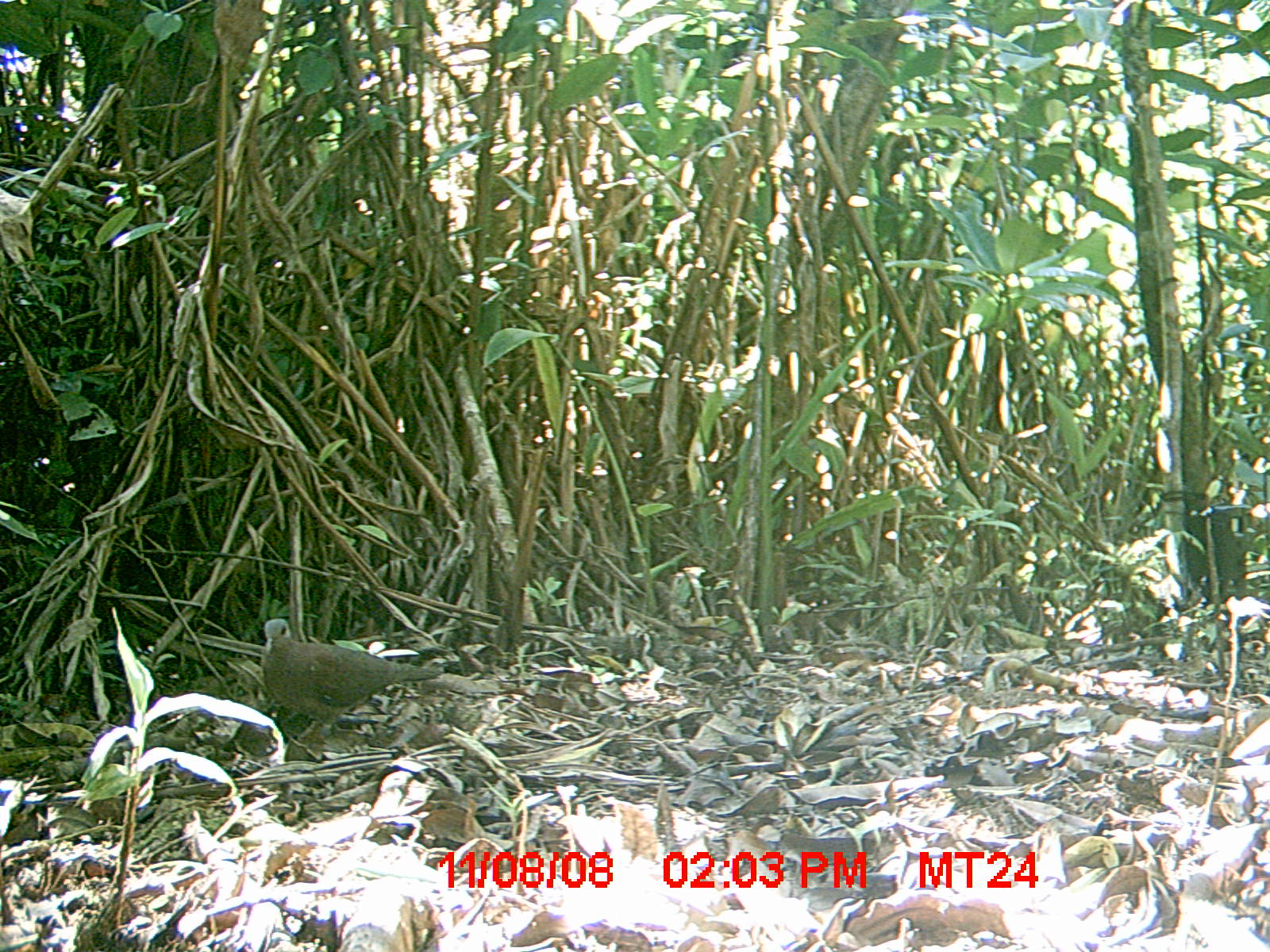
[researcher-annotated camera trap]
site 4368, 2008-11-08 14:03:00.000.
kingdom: Animalia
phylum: Chordata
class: Aves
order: Columbiformes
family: Columbidae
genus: Streptopelia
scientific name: Streptopelia picturata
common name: madagascar turtle-dove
Streptopelia picturata (madagascar turtle-dove), count 1.